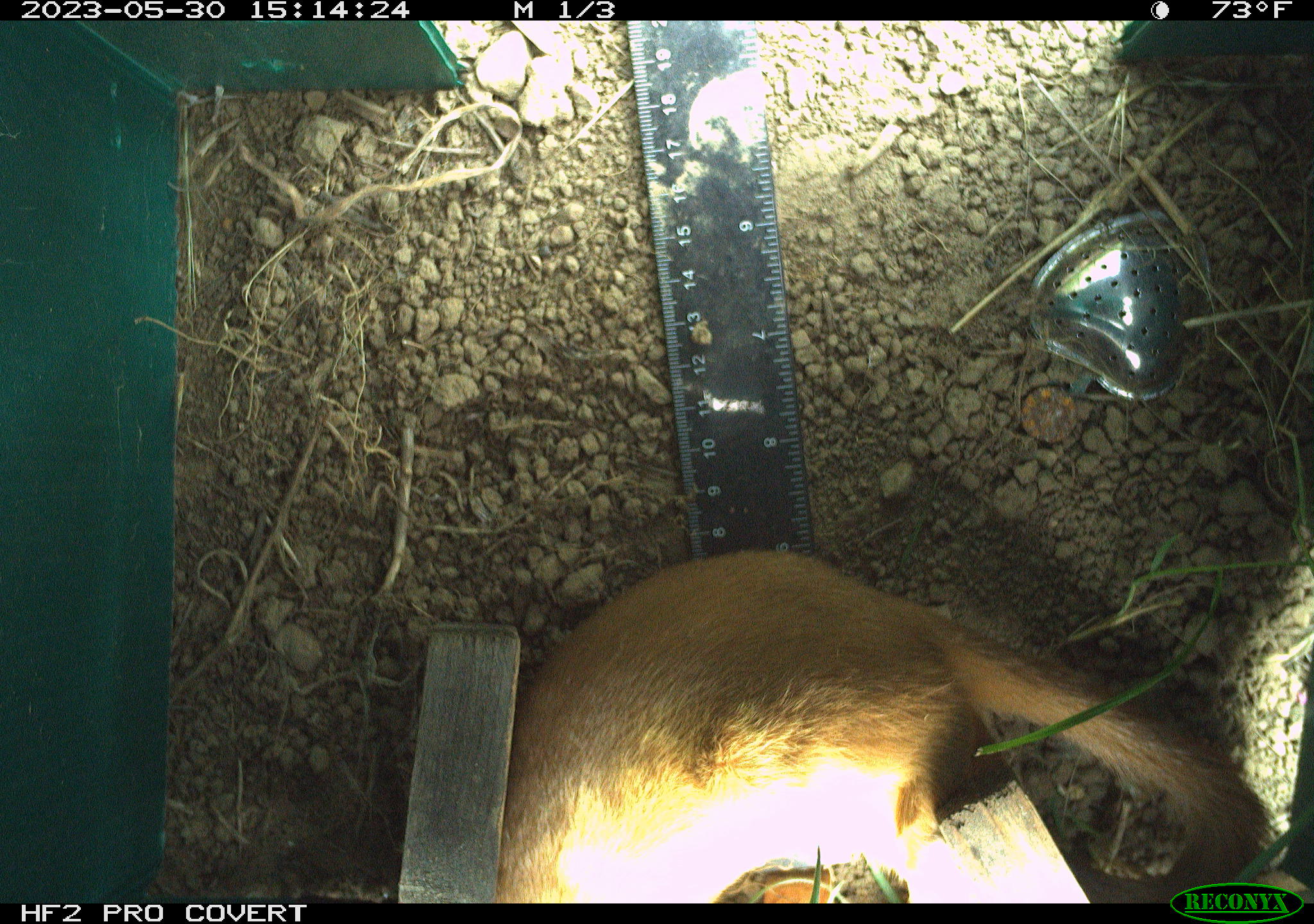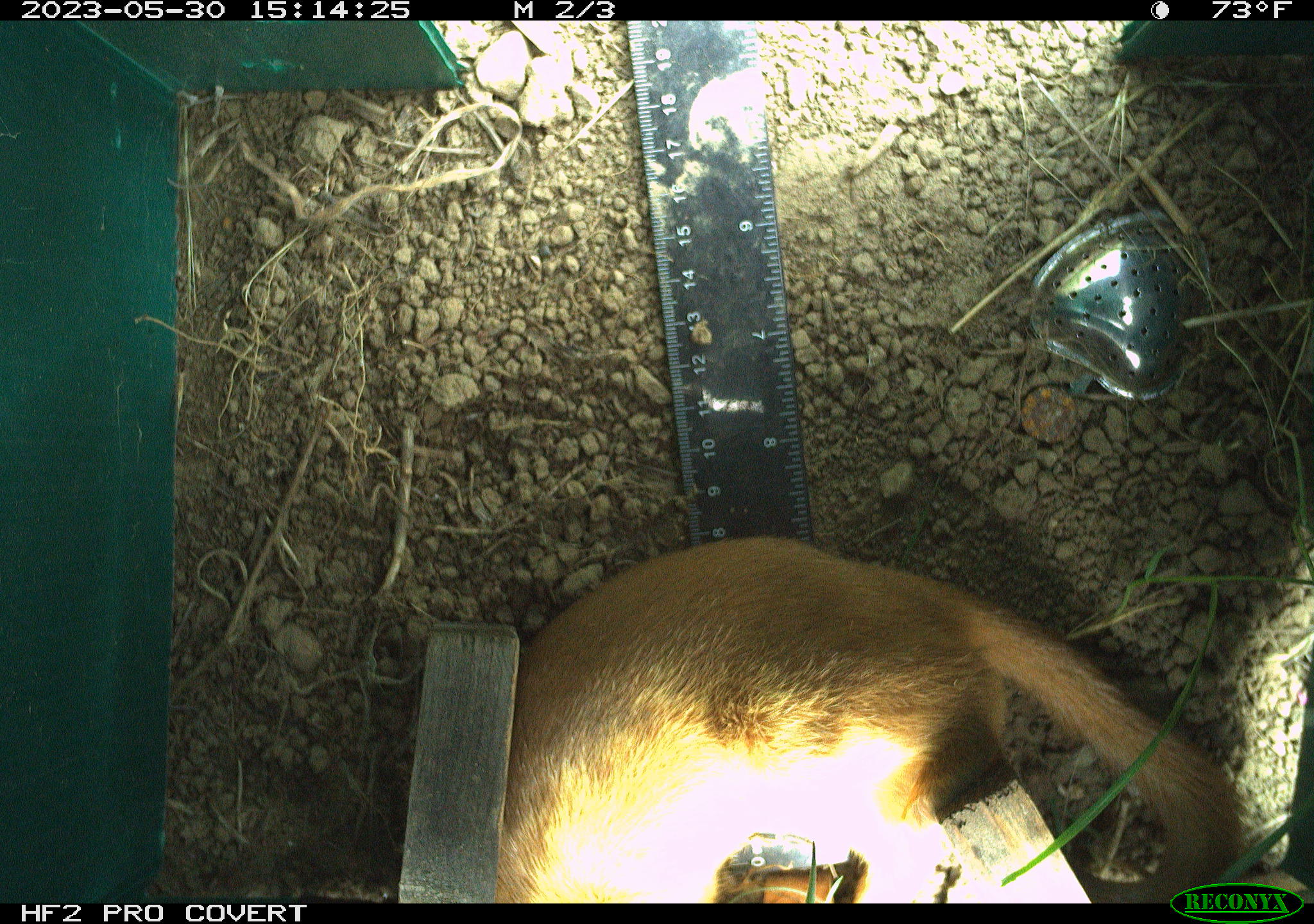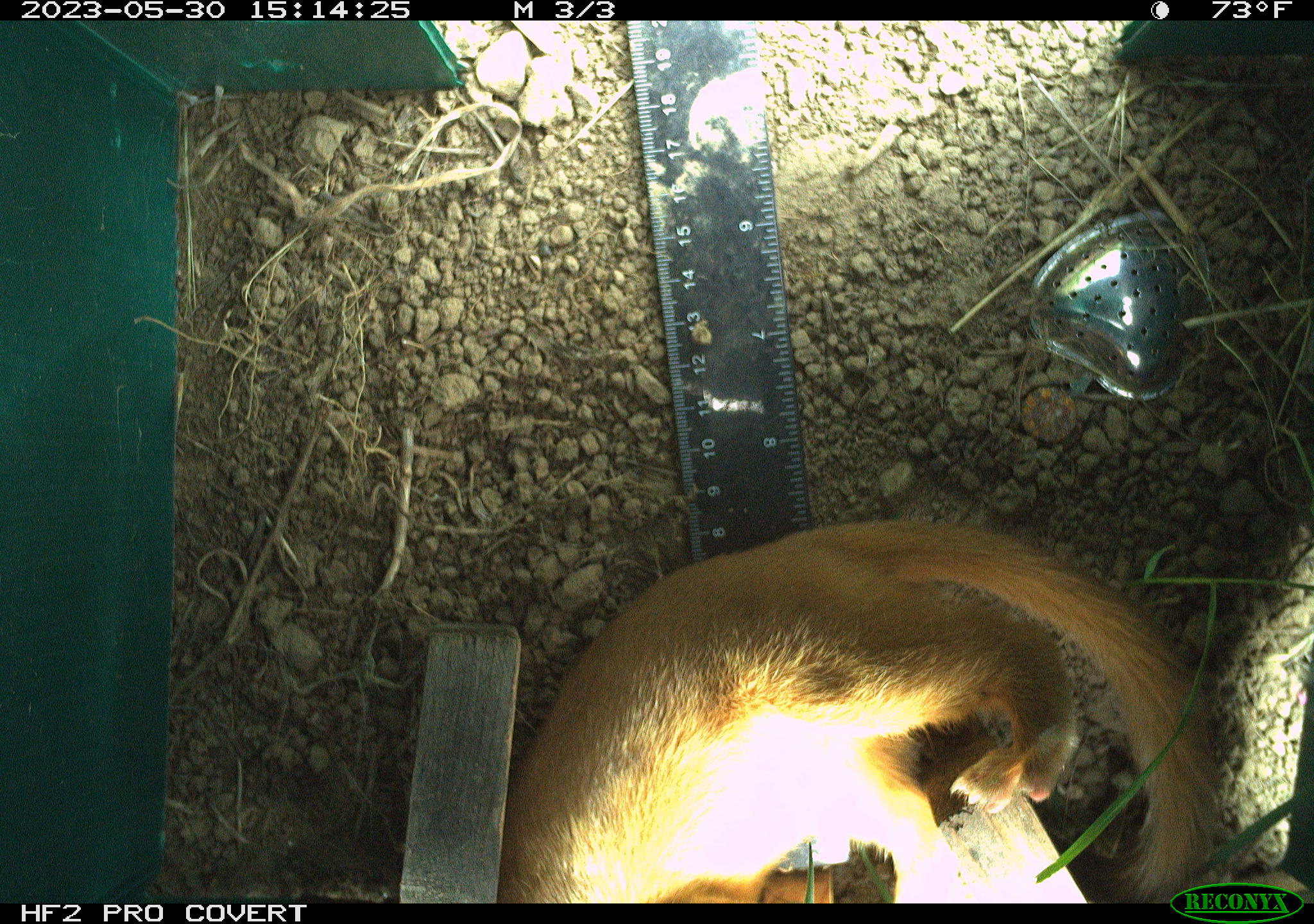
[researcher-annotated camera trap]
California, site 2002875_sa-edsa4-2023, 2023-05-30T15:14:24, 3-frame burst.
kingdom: Animalia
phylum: Chordata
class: Mammalia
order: Carnivora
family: Mustelidae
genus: Neogale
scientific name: Neogale frenata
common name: long-tailed weasel